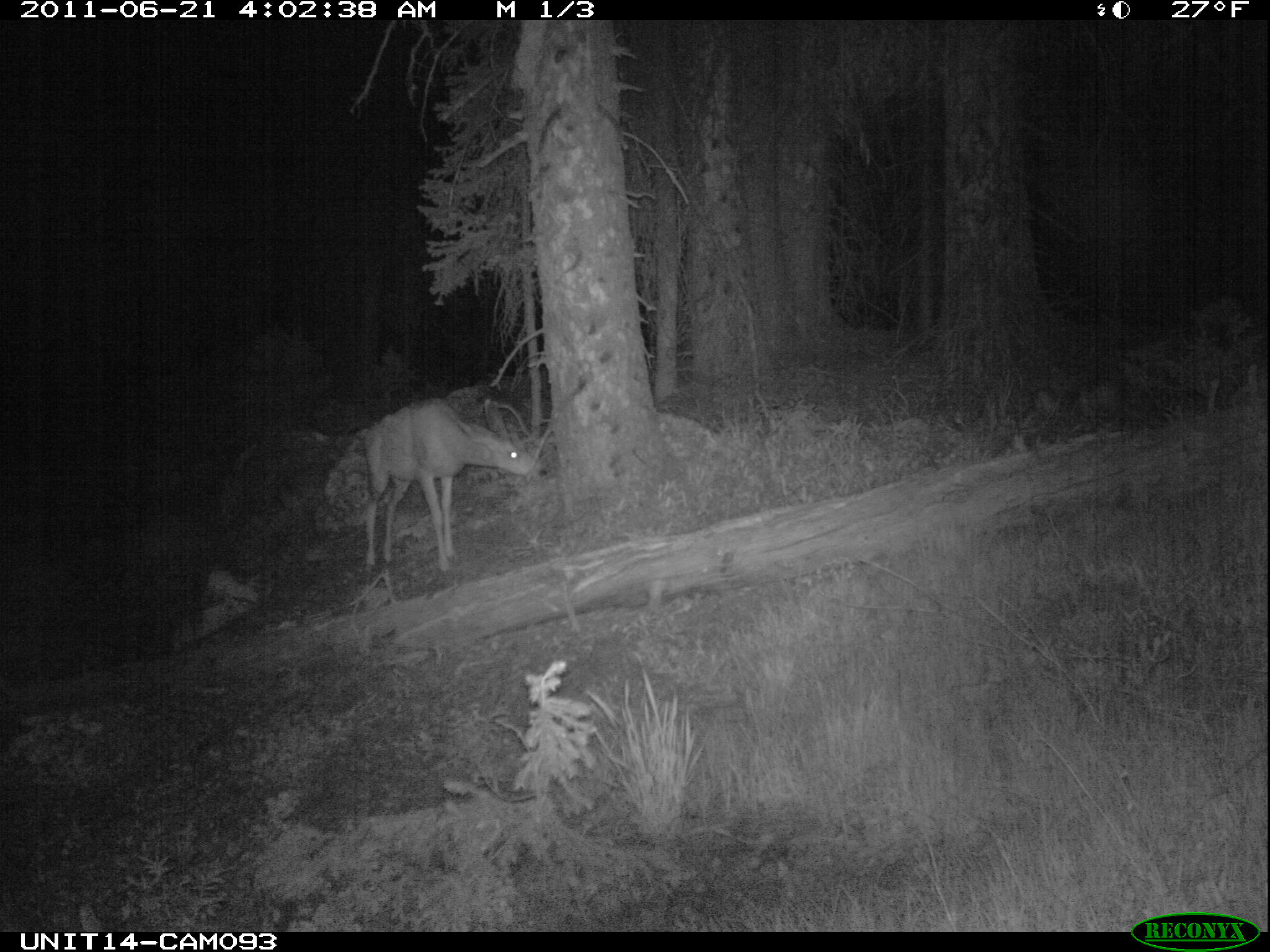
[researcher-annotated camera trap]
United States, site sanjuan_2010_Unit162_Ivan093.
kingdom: Animalia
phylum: Chordata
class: Mammalia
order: Artiodactyla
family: Cervidae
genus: Odocoileus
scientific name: Odocoileus hemionus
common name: mule deer